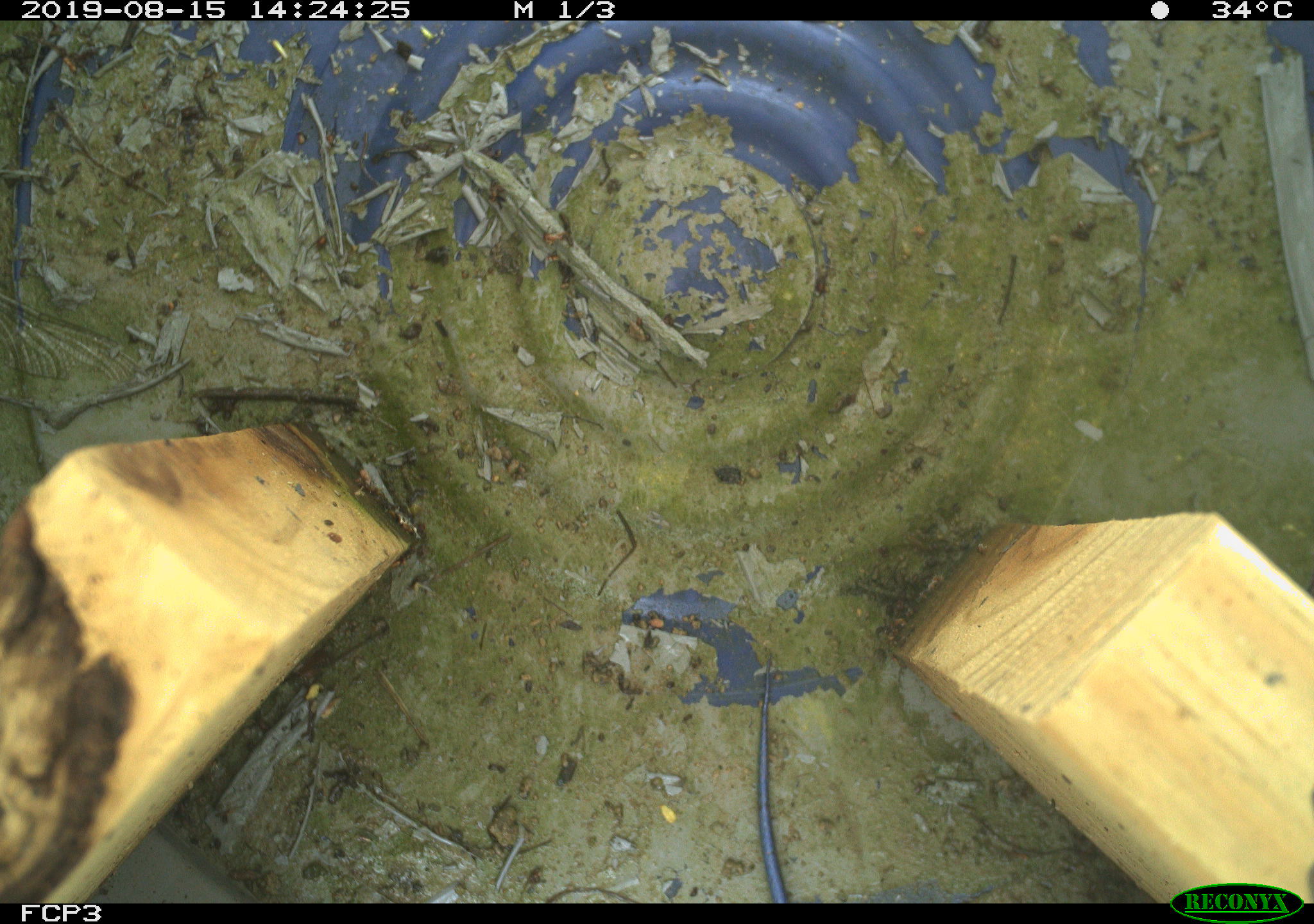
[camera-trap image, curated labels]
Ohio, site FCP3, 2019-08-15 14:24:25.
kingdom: Animalia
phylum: Chordata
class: Reptilia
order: Squamata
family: Scincidae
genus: Plestiodon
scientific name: Plestiodon fasciatus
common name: common five-lined skink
Common five-lined skink (Plestiodon fasciatus).